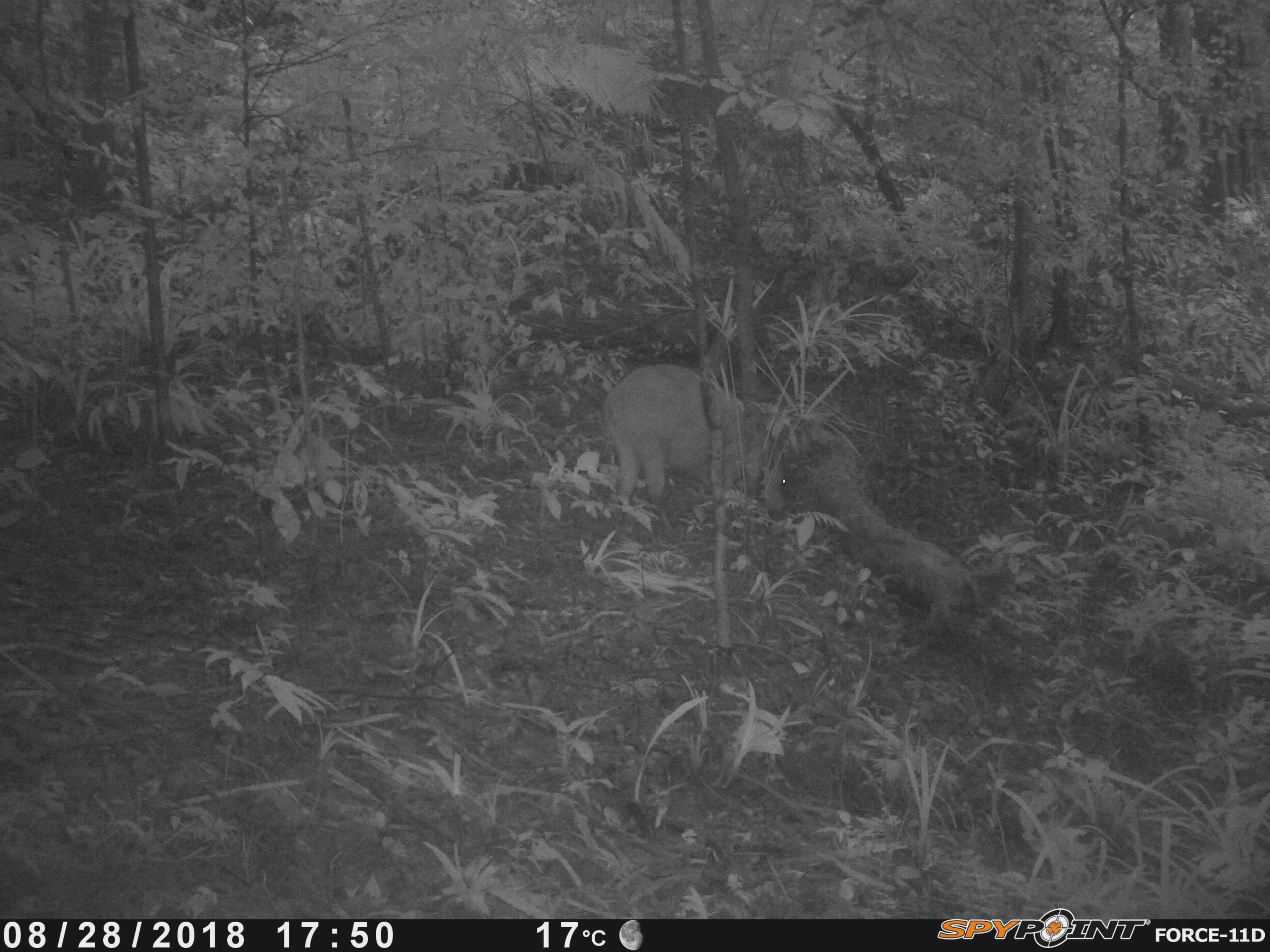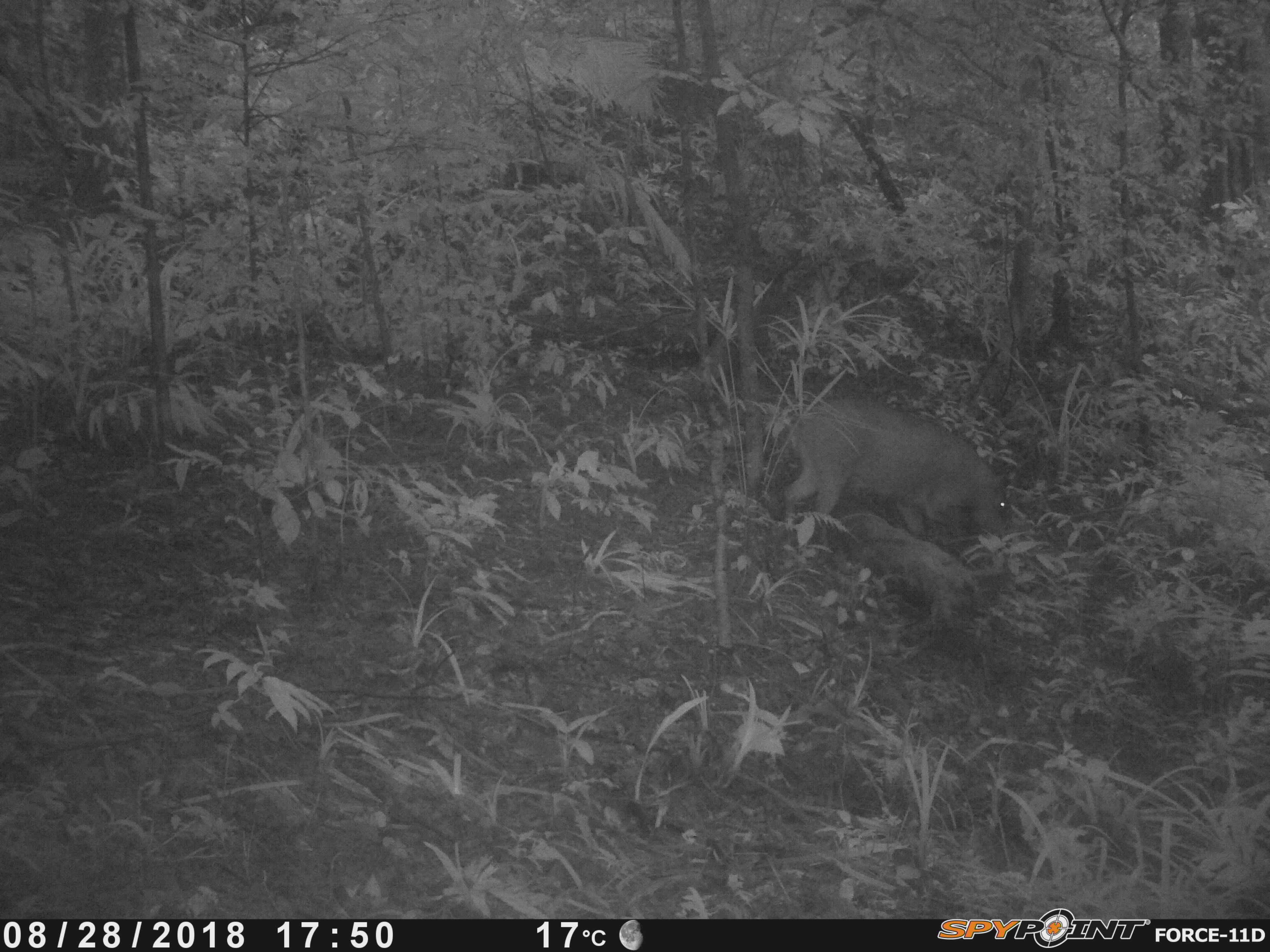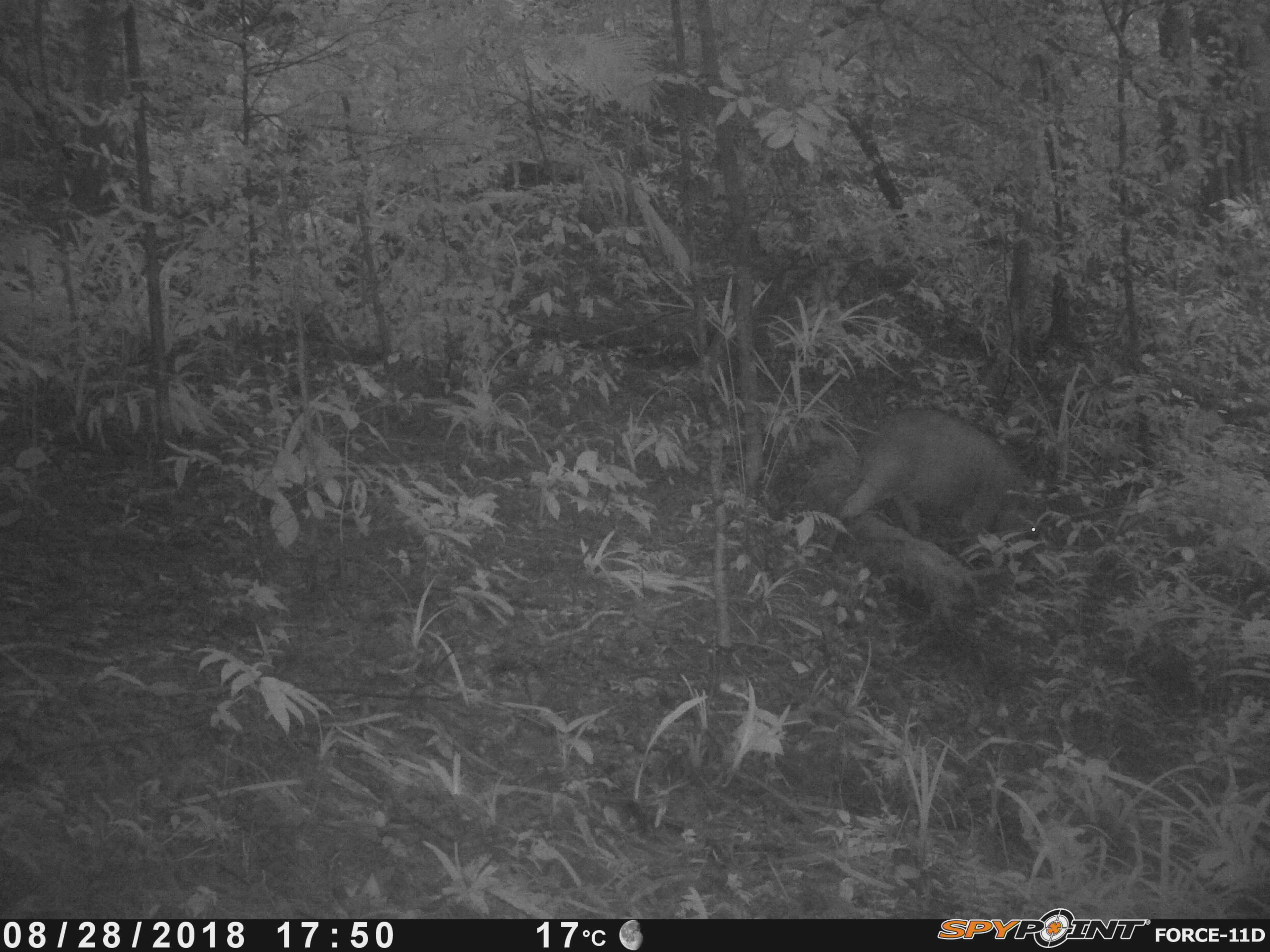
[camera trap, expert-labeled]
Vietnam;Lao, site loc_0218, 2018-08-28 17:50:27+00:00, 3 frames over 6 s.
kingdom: Animalia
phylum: Chordata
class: Mammalia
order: Artiodactyla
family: Suidae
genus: Sus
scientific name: Sus scrofa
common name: eurasian wild pig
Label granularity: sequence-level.